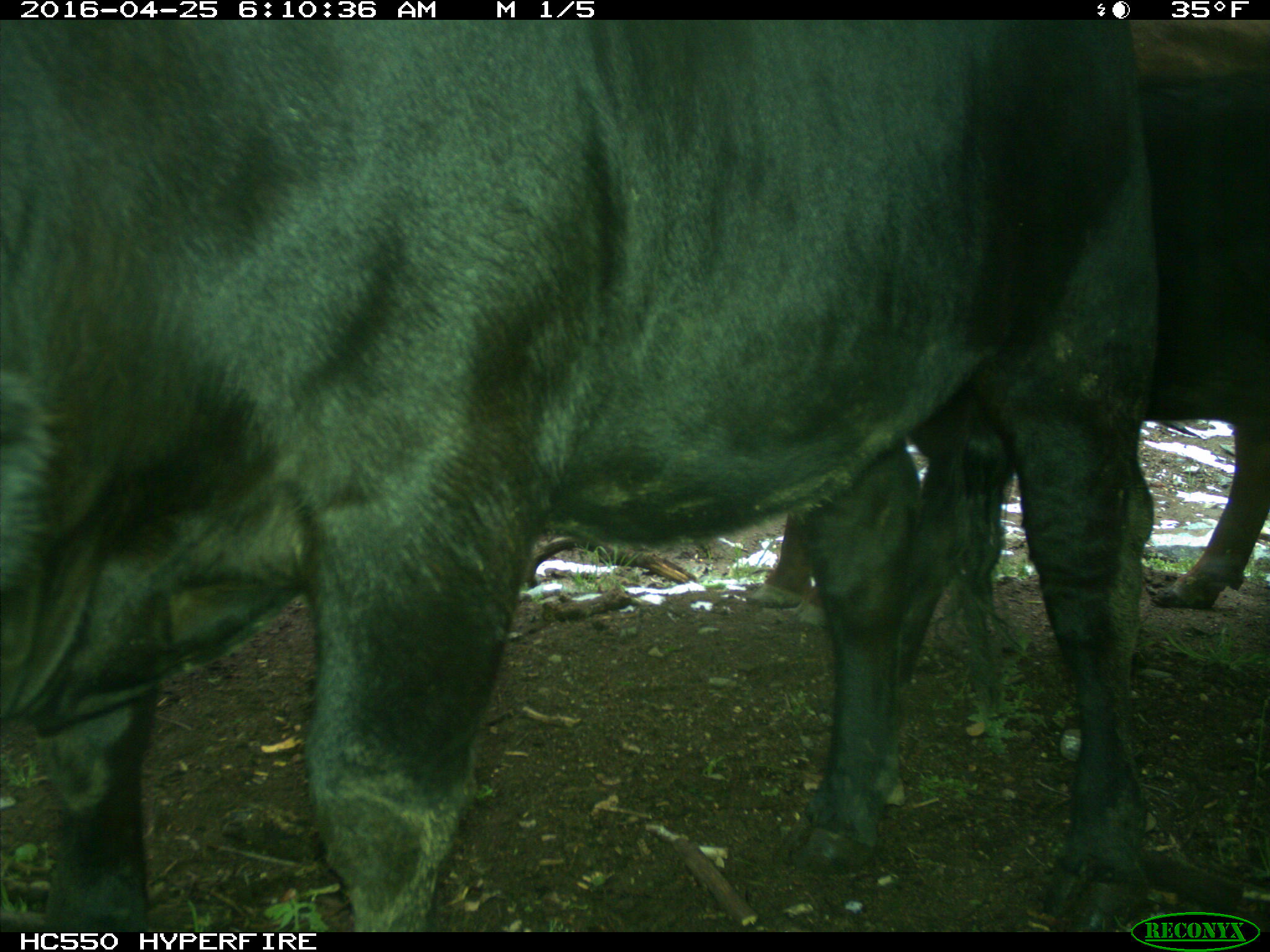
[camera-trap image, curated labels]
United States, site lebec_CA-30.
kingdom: Animalia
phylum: Chordata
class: Mammalia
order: Artiodactyla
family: Bovidae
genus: Bos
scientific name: Bos taurus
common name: domestic cow